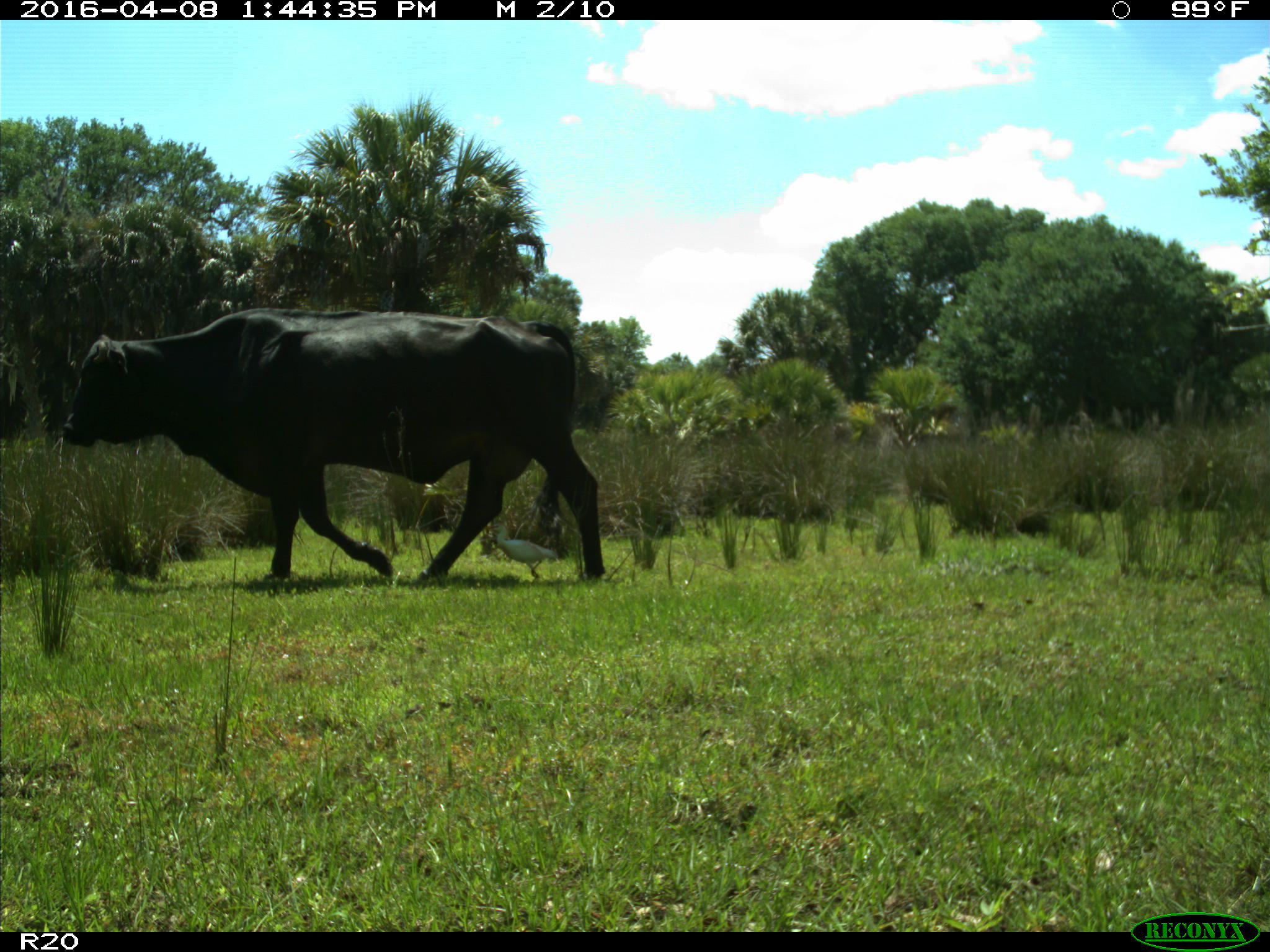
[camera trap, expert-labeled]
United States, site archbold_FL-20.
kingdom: Animalia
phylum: Chordata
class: Mammalia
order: Artiodactyla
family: Bovidae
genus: Bos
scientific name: Bos taurus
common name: domestic cow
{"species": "Bos taurus (domestic cow)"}